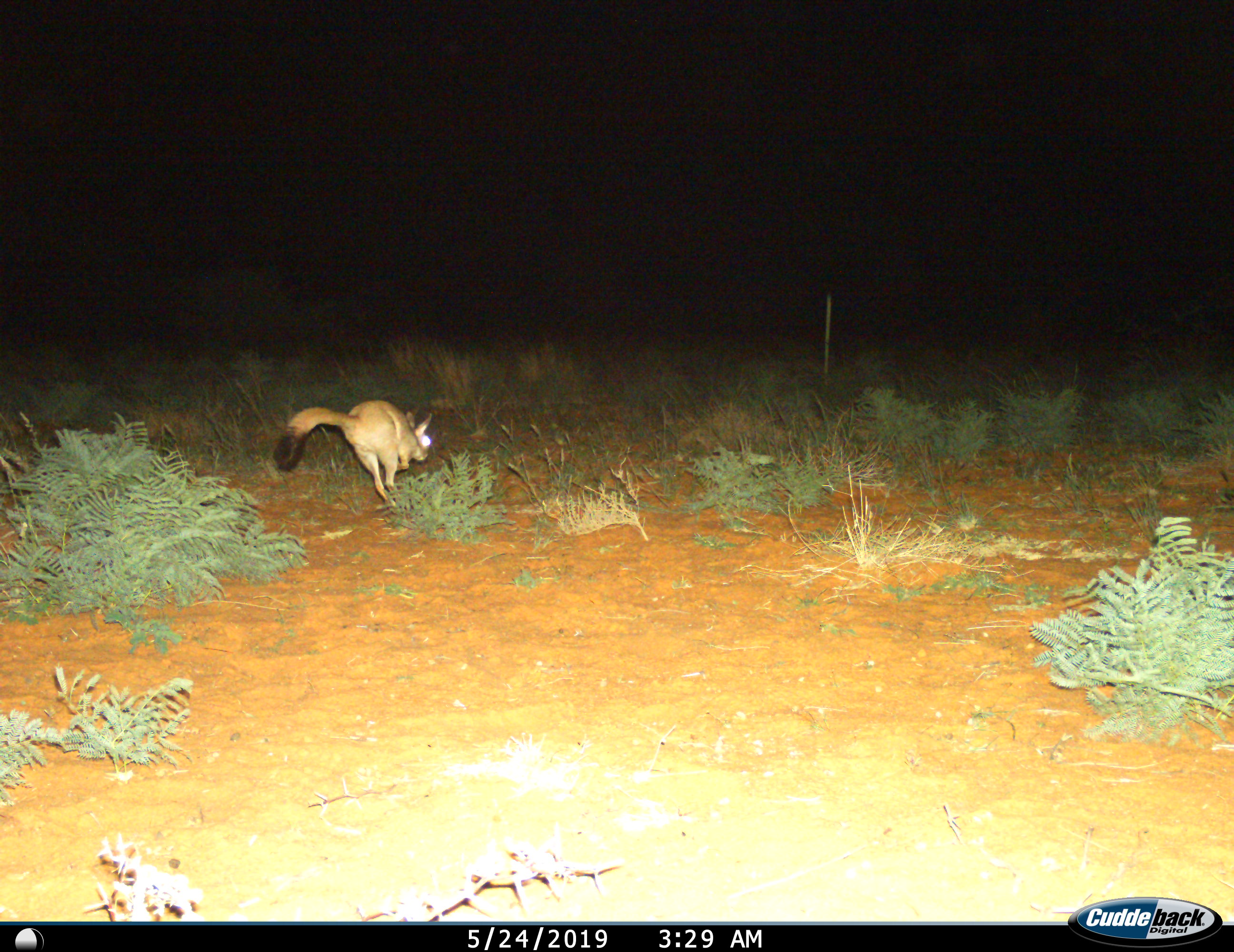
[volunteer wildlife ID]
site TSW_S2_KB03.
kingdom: Animalia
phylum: Chordata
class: Mammalia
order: Rodentia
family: Pedetidae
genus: Pedetes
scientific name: Pedetes capensis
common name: springhare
Springhare (Pedetes capensis), count 1. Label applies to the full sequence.